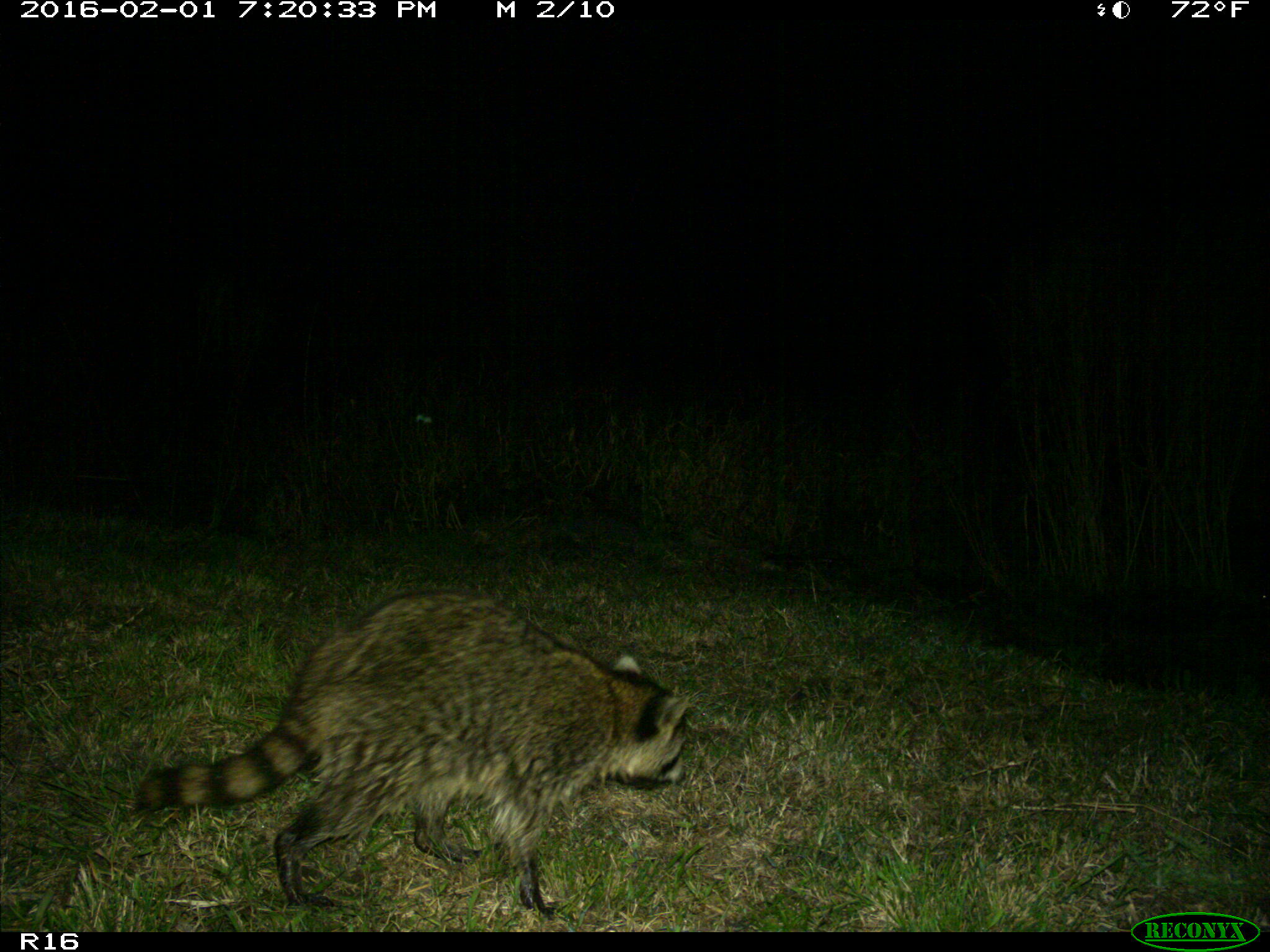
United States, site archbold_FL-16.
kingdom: Animalia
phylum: Chordata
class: Mammalia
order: Carnivora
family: Procyonidae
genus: Procyon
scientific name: Procyon lotor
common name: common raccoon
Procyon lotor (common raccoon).